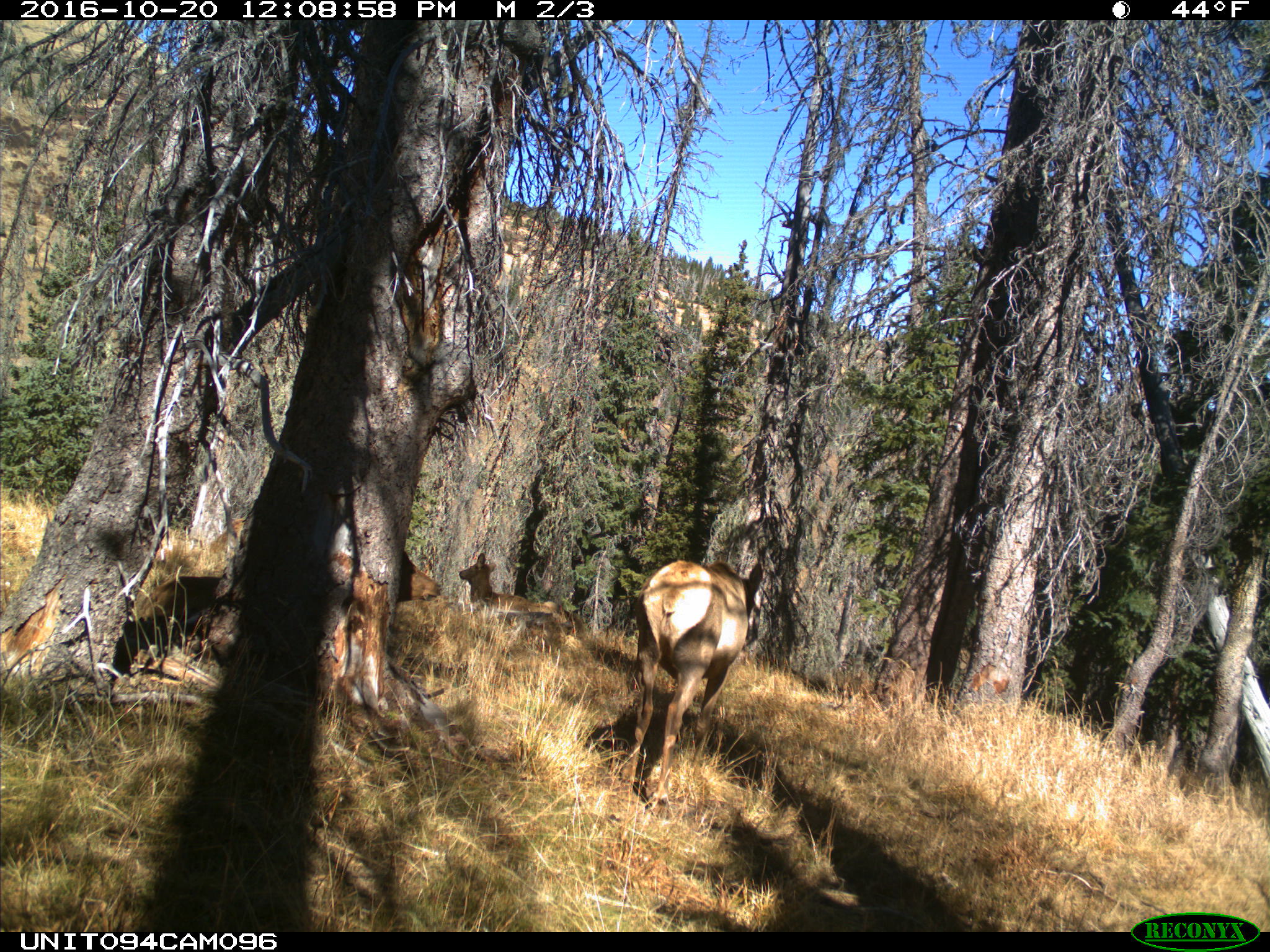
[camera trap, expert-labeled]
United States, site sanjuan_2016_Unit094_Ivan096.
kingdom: Animalia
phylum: Chordata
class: Mammalia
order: Artiodactyla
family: Cervidae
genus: Cervus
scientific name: Cervus elaphus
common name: red deer